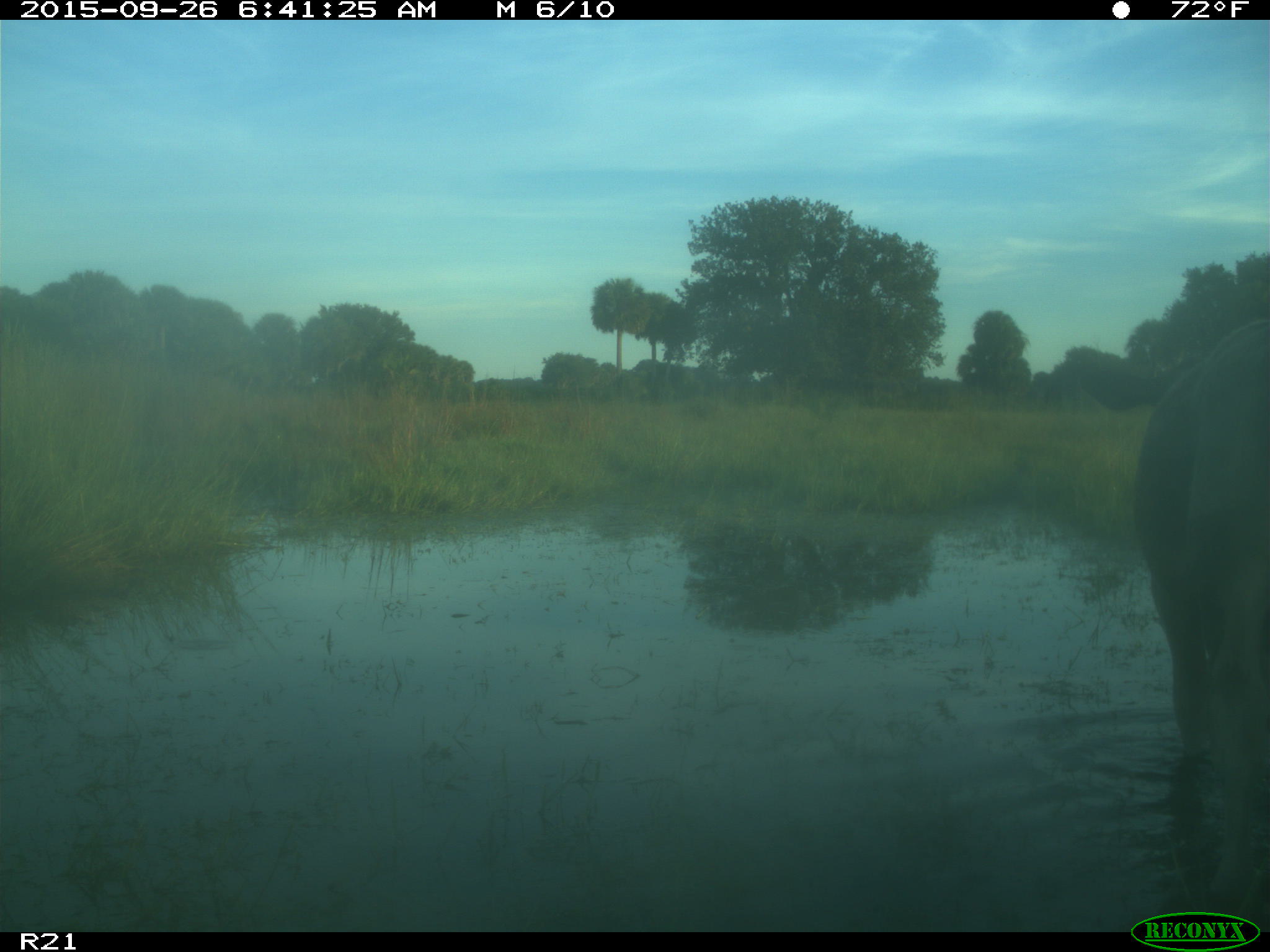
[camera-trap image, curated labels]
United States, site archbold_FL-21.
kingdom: Animalia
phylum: Chordata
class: Mammalia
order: Artiodactyla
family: Bovidae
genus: Bos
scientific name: Bos taurus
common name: domestic cow